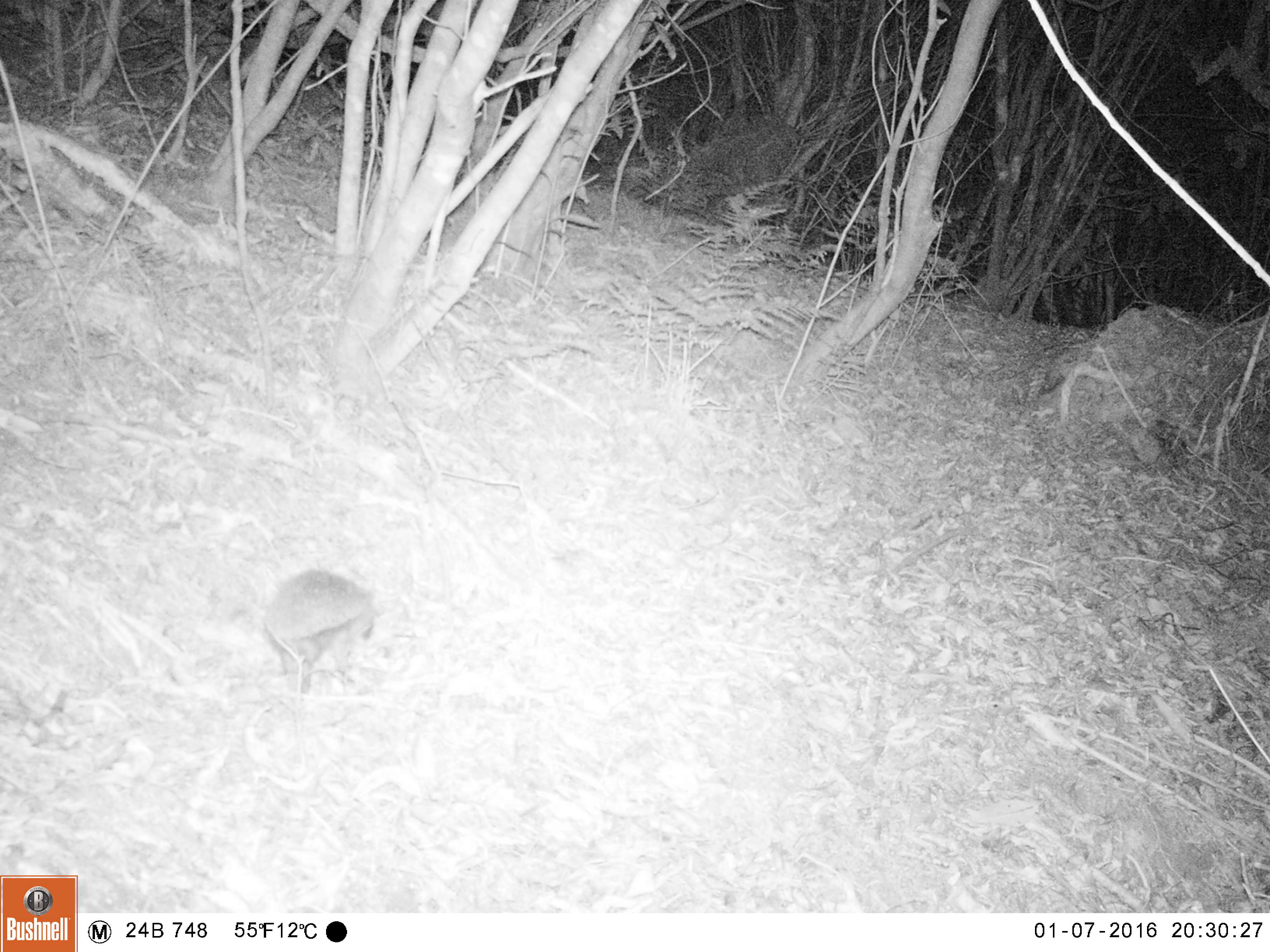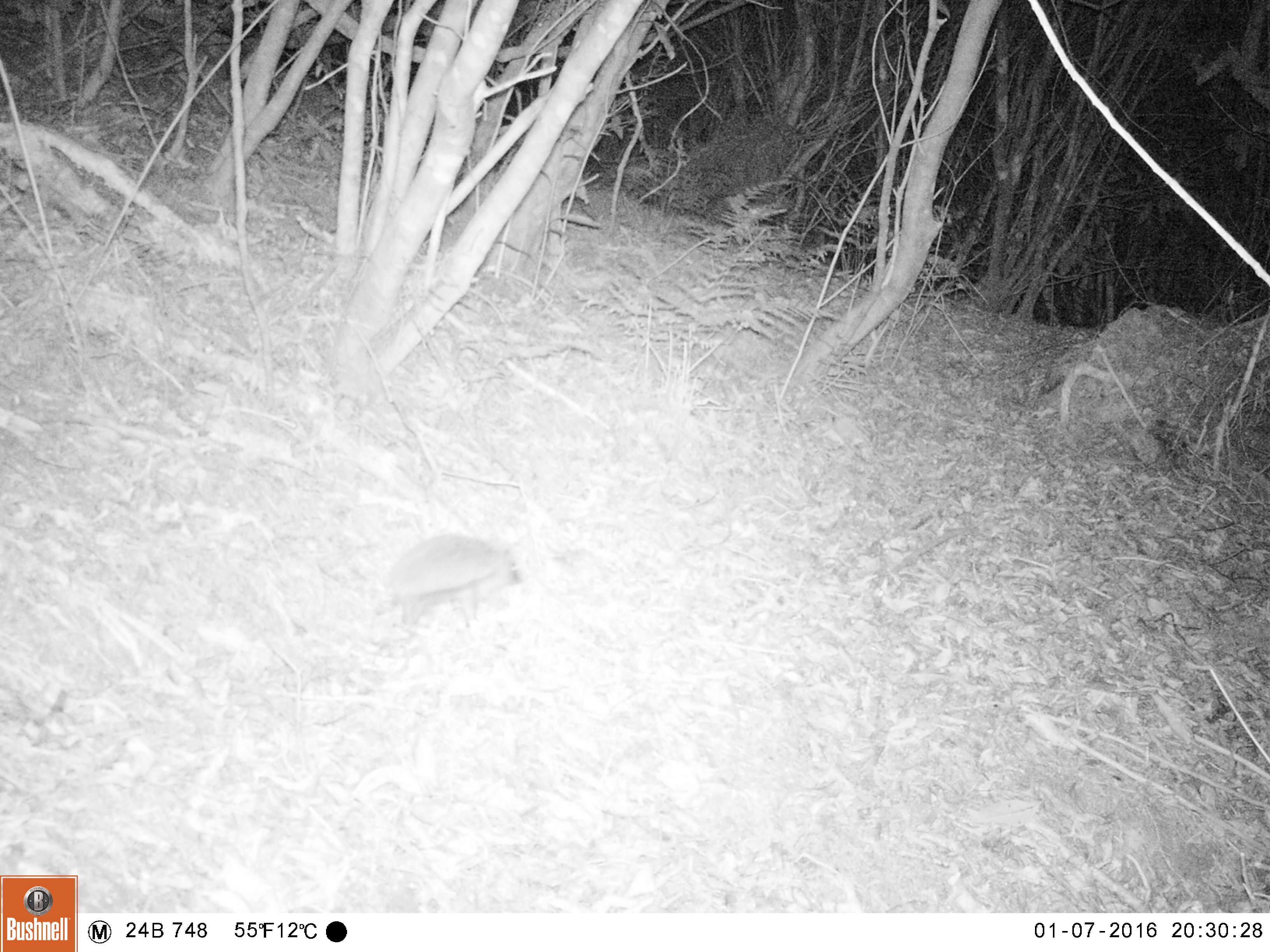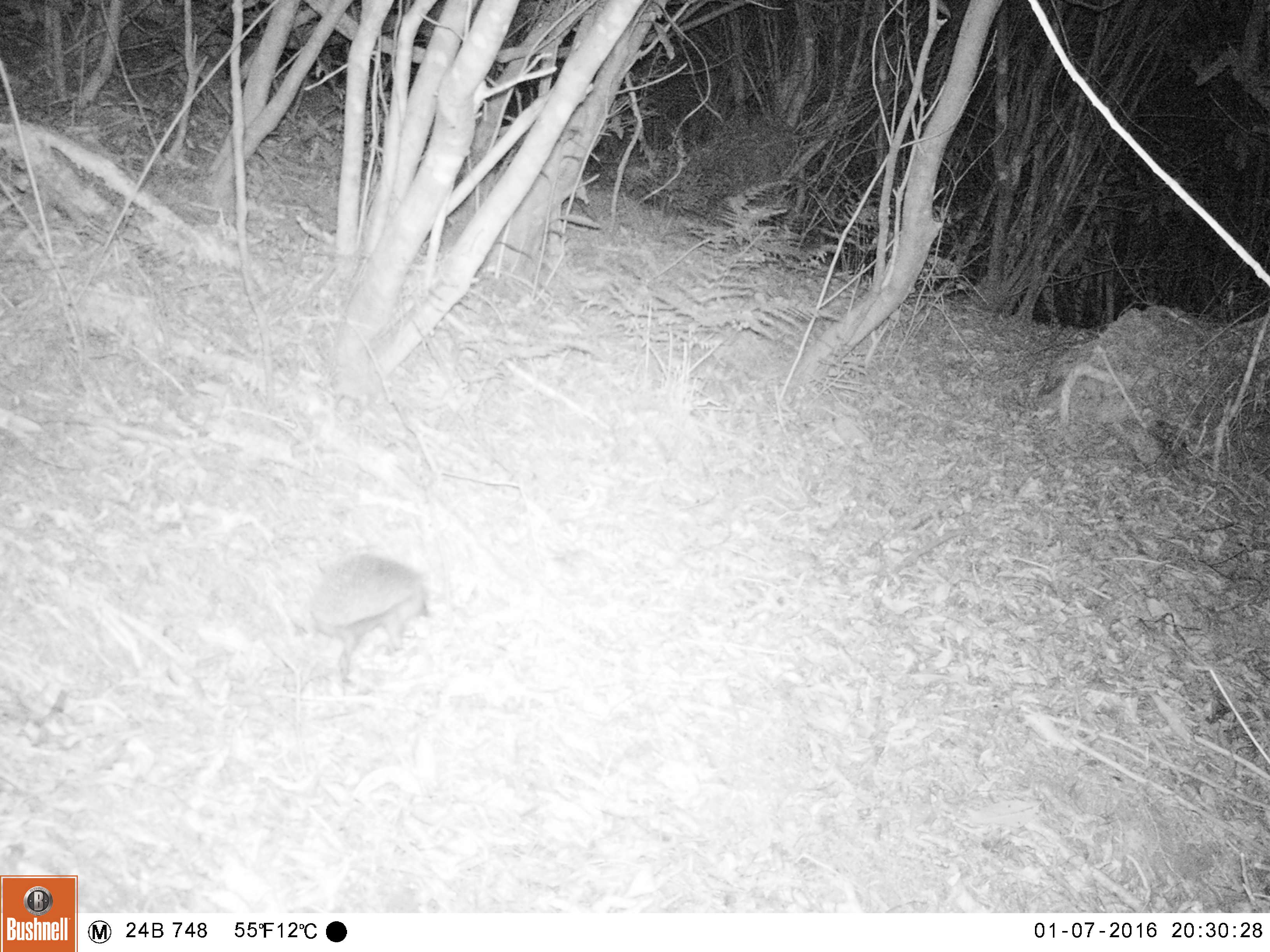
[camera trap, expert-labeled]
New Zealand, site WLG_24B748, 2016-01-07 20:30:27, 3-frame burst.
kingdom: Animalia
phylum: Chordata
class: Mammalia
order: Eulipotyphla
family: Erinaceidae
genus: Erinaceus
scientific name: Erinaceus europaeus europaeus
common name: european hedgehog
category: hedgehog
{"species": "hedgehog (european hedgehog) (Erinaceus europaeus europaeus)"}